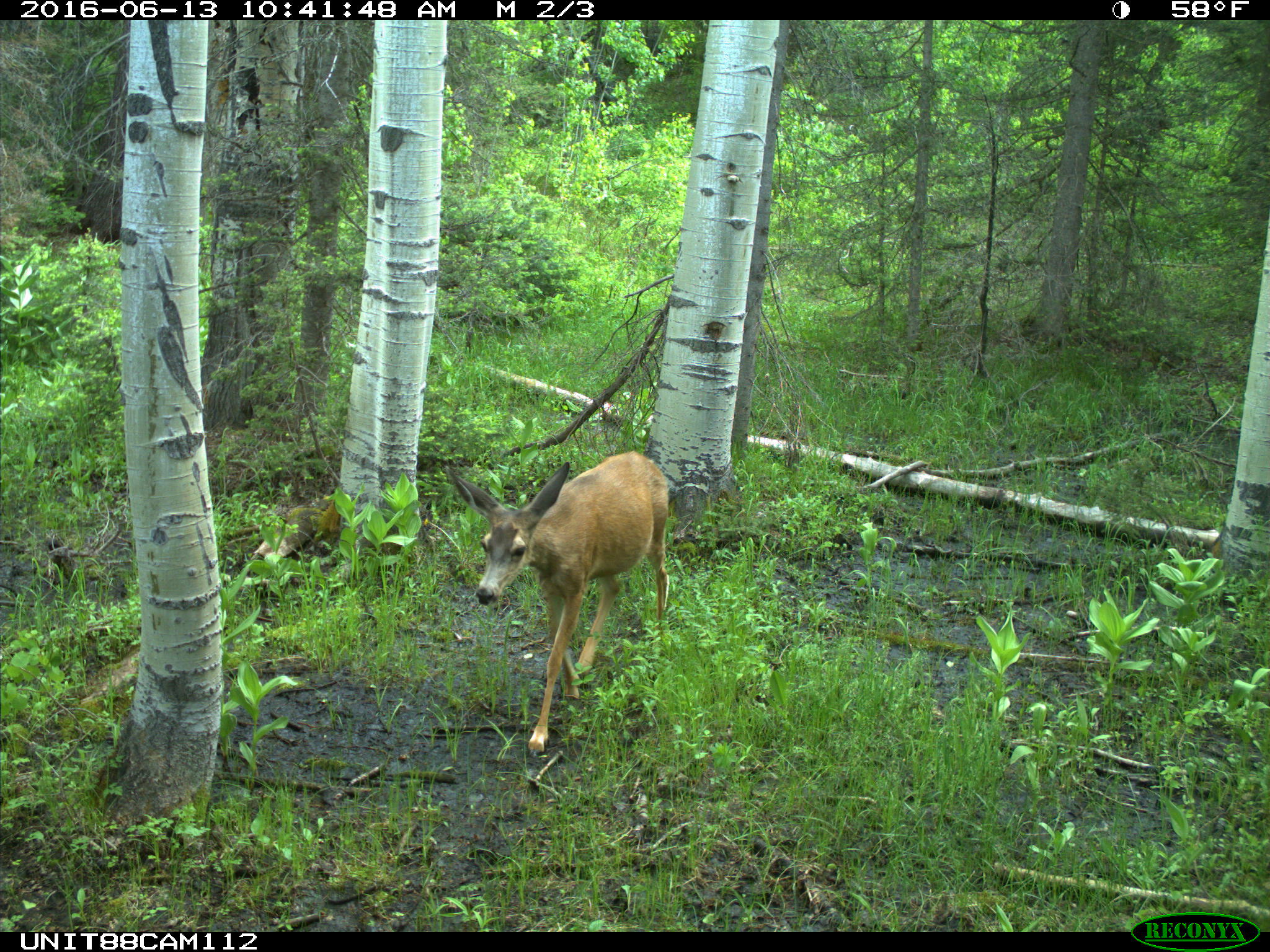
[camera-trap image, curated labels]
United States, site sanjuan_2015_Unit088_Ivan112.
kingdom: Animalia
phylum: Chordata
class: Mammalia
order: Artiodactyla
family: Cervidae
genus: Odocoileus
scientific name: Odocoileus hemionus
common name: mule deer